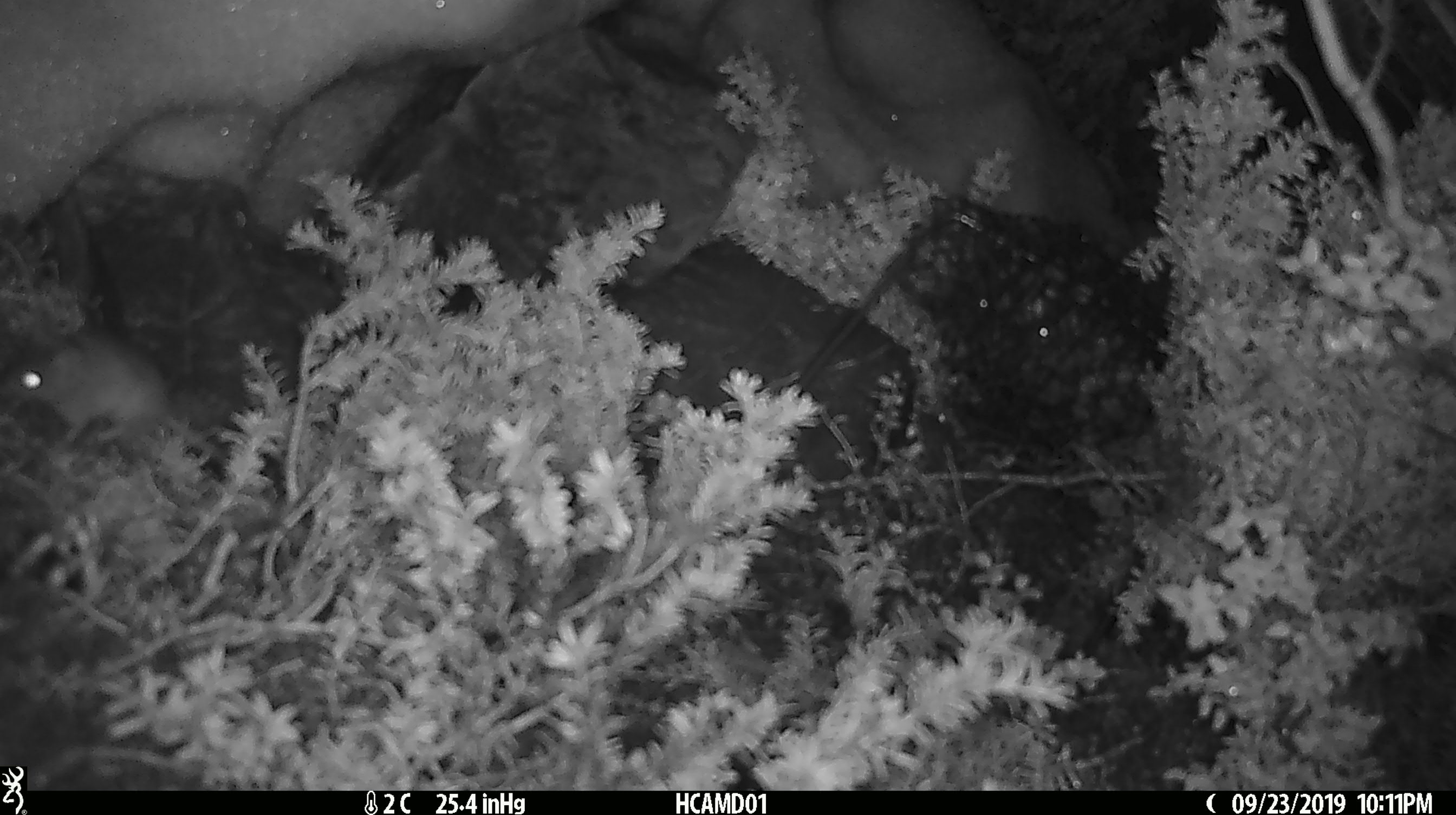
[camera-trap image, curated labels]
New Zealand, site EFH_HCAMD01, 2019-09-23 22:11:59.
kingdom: Animalia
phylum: Chordata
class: Mammalia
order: Rodentia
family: Muridae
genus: Mus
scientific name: Mus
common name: mouse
Mouse (Mus).